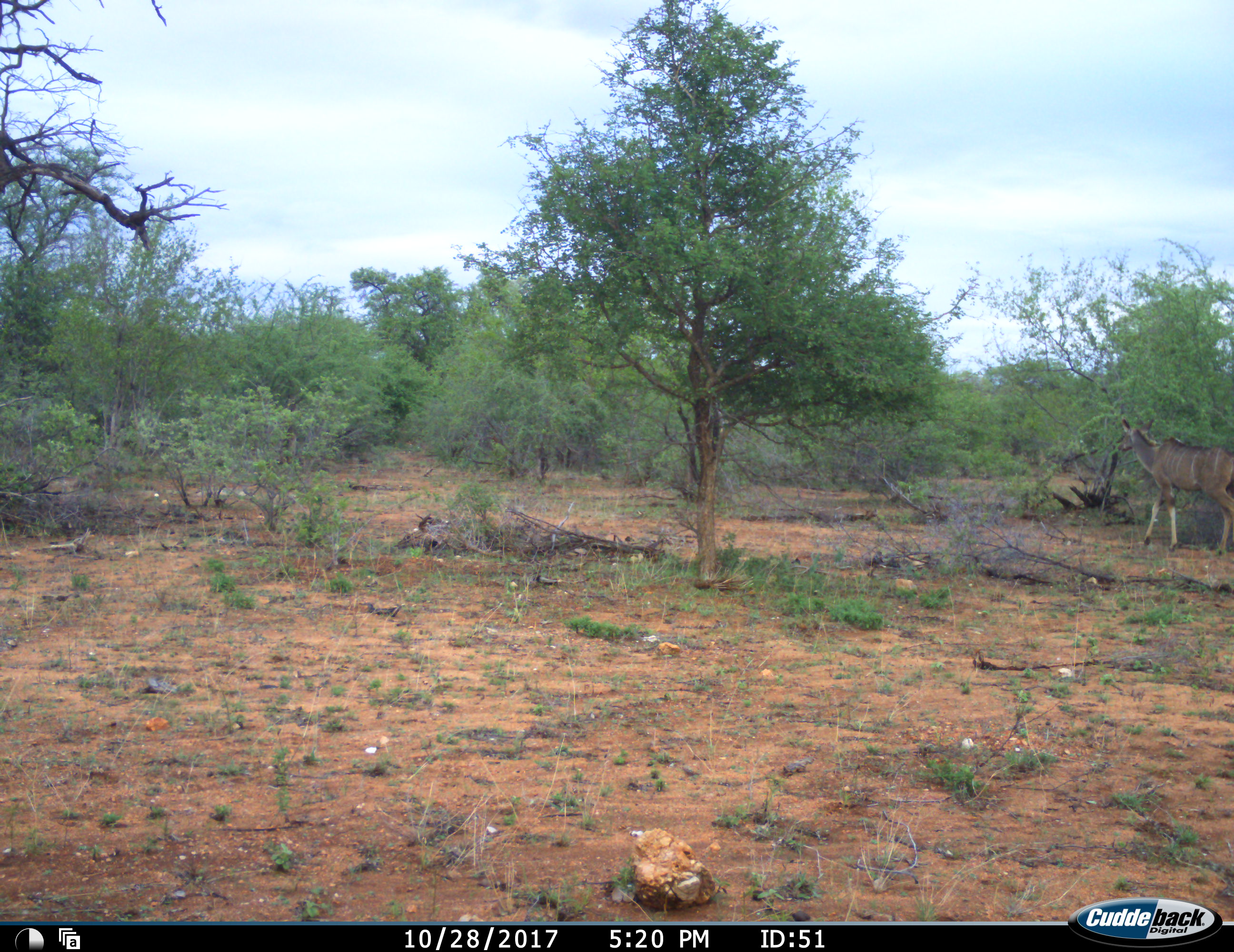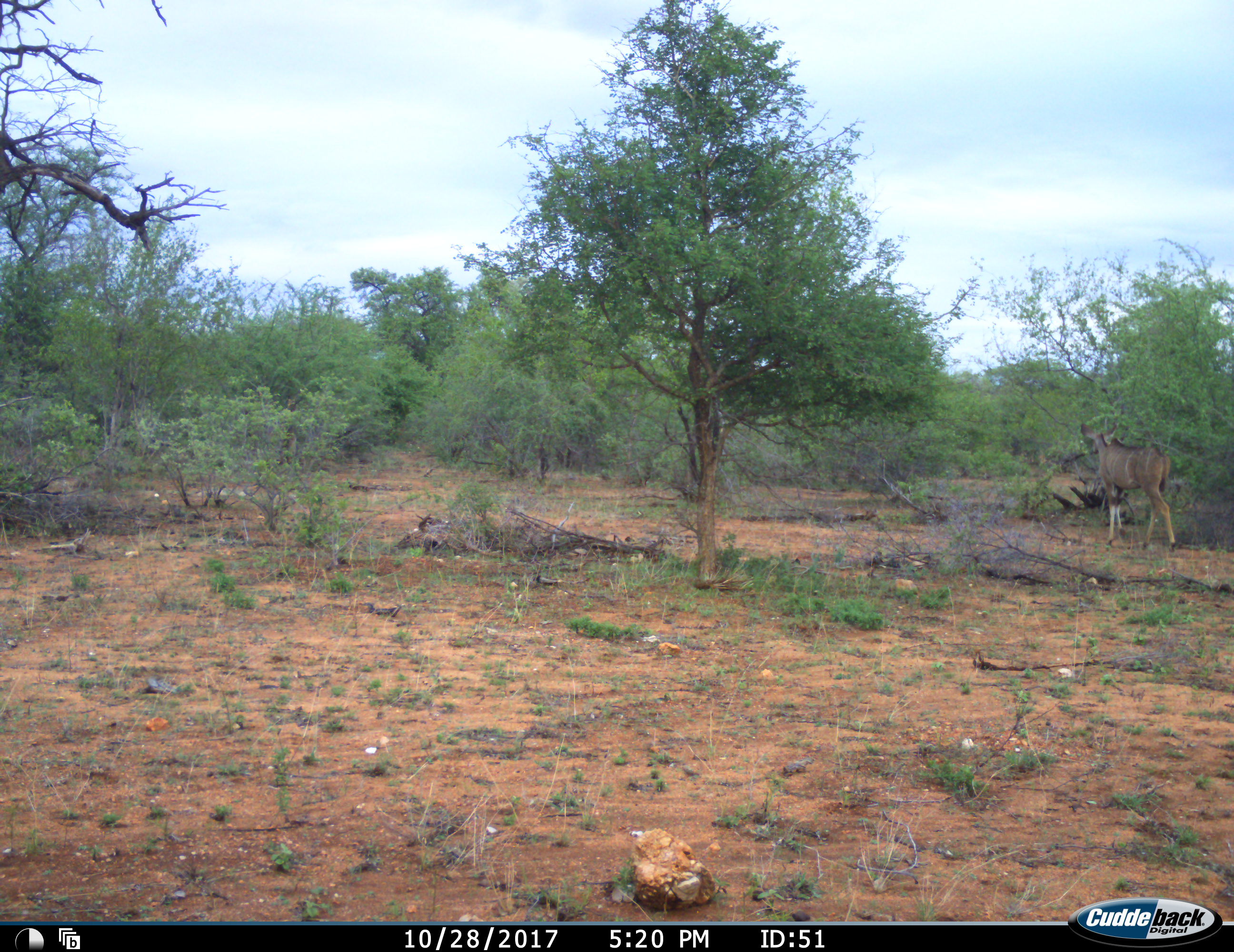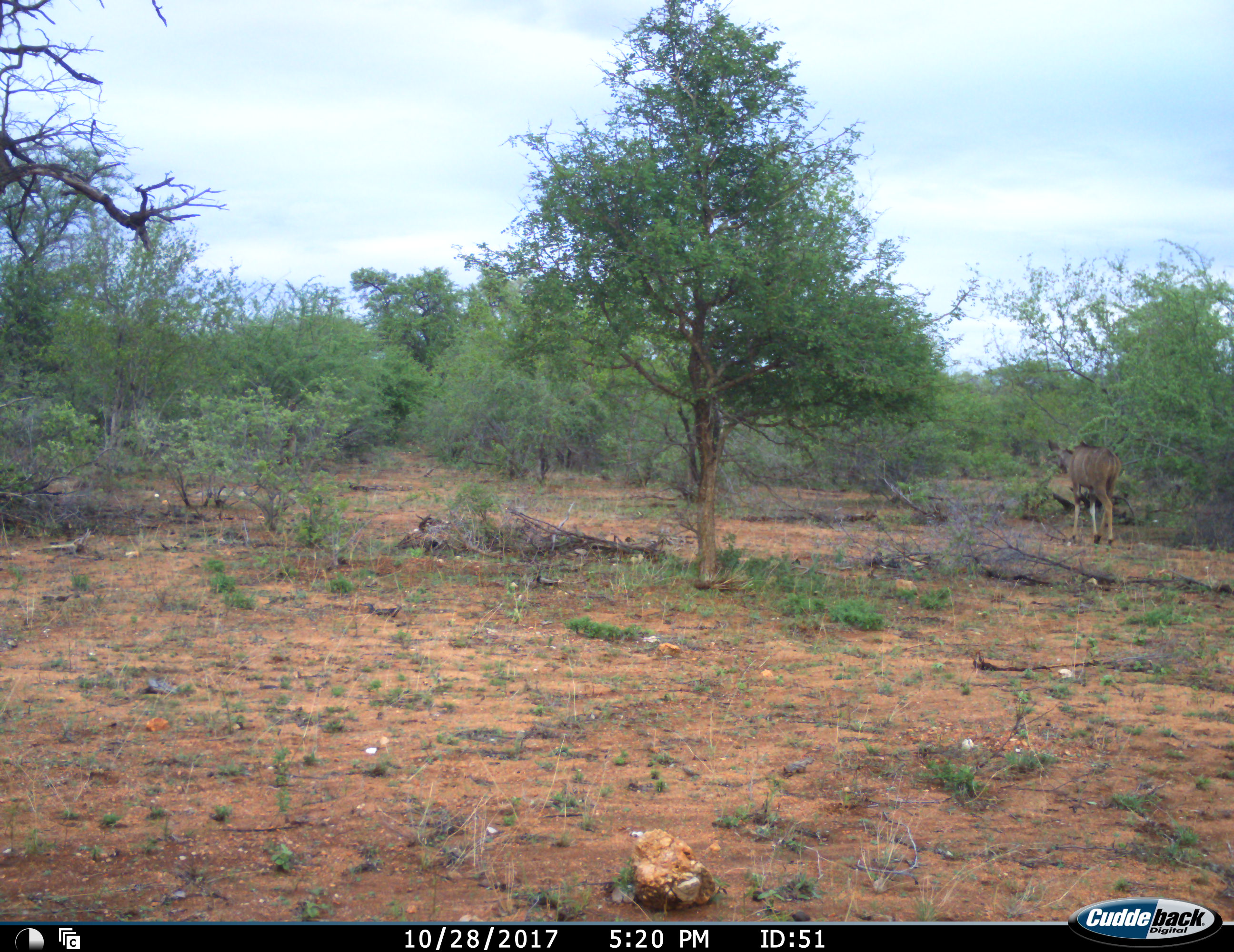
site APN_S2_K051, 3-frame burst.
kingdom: Animalia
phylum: Chordata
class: Mammalia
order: Artiodactyla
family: Bovidae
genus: Tragelaphus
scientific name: Tragelaphus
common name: kudu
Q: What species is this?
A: Kudu (Tragelaphus).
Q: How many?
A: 1.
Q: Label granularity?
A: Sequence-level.